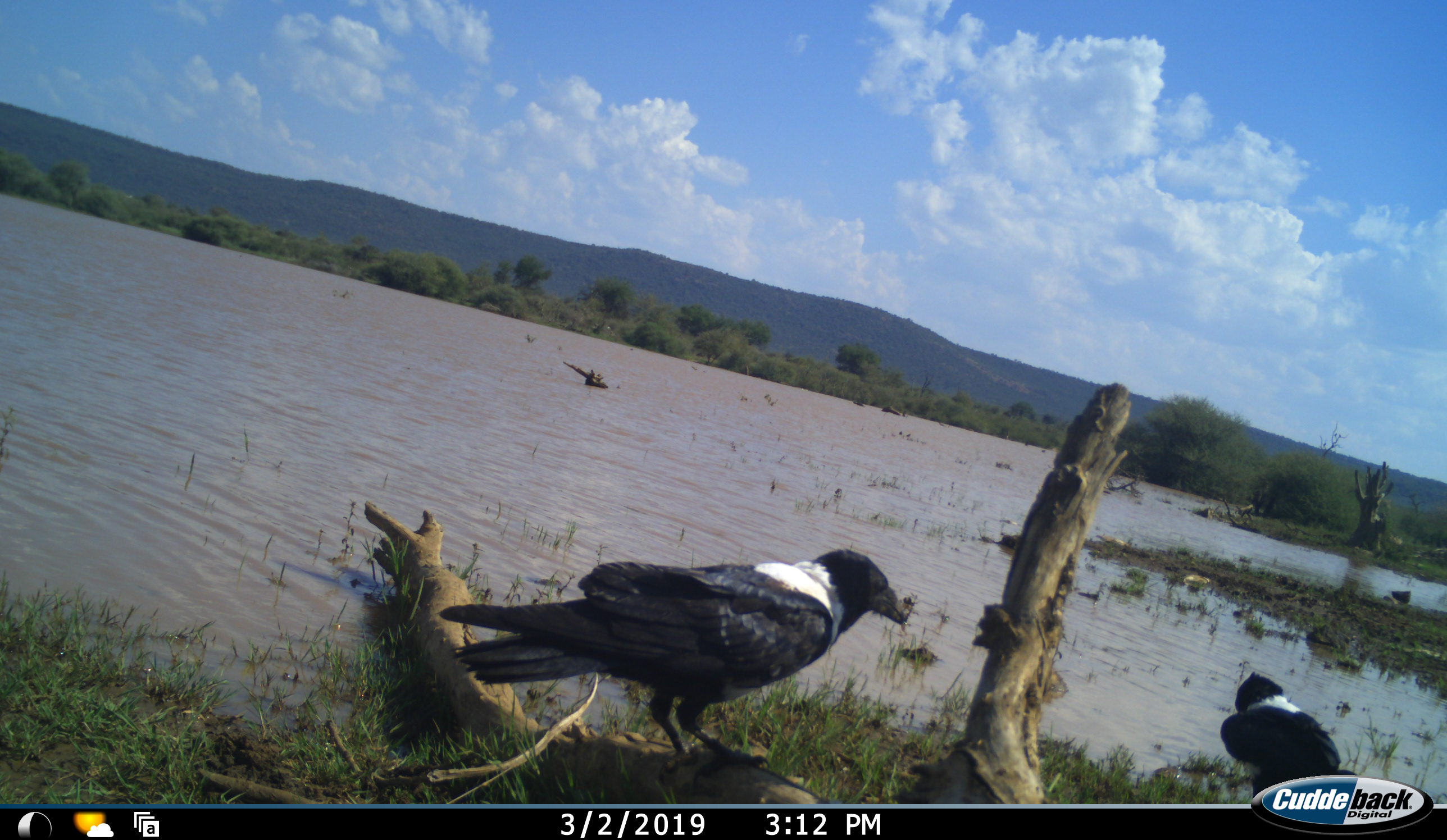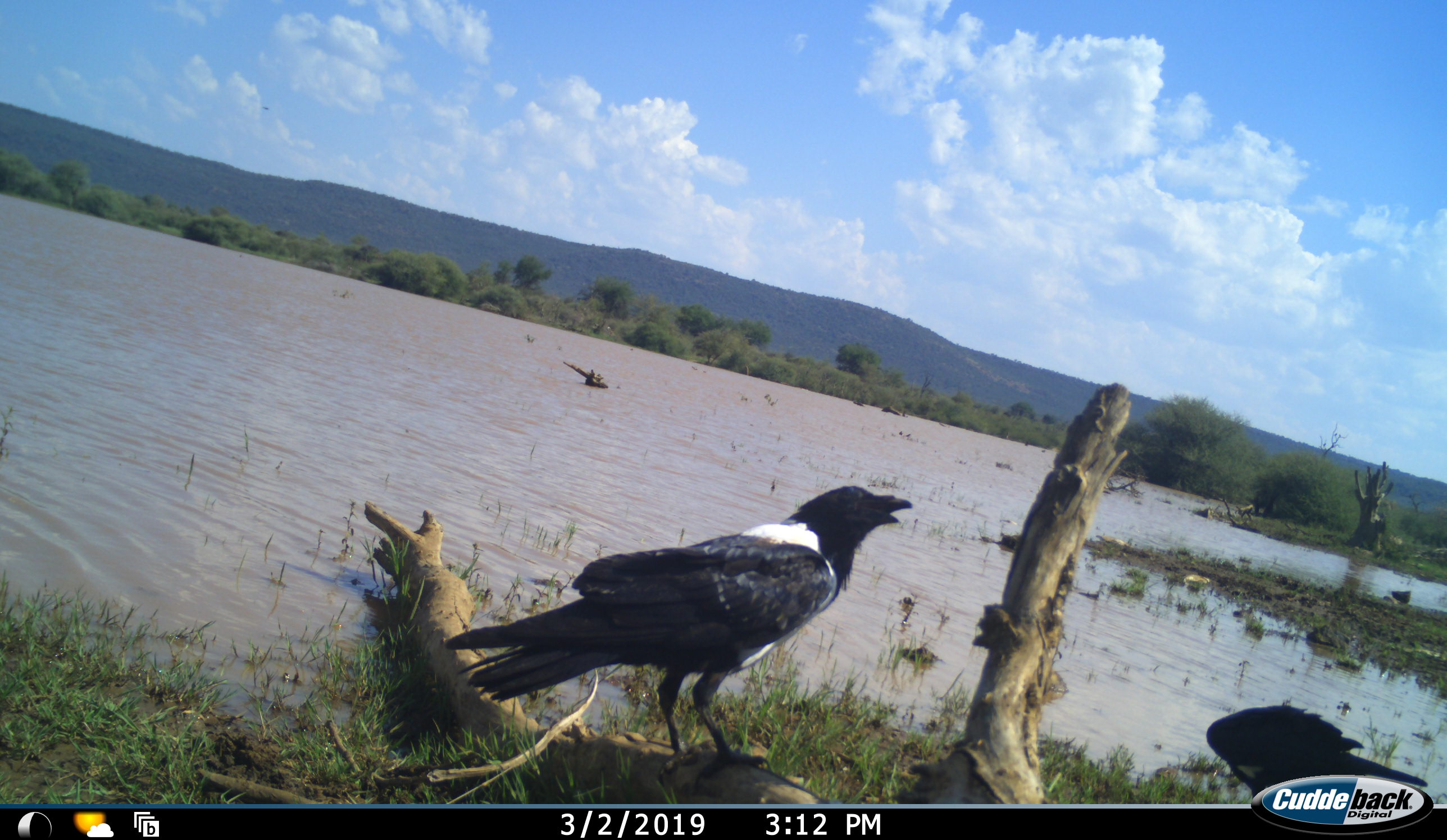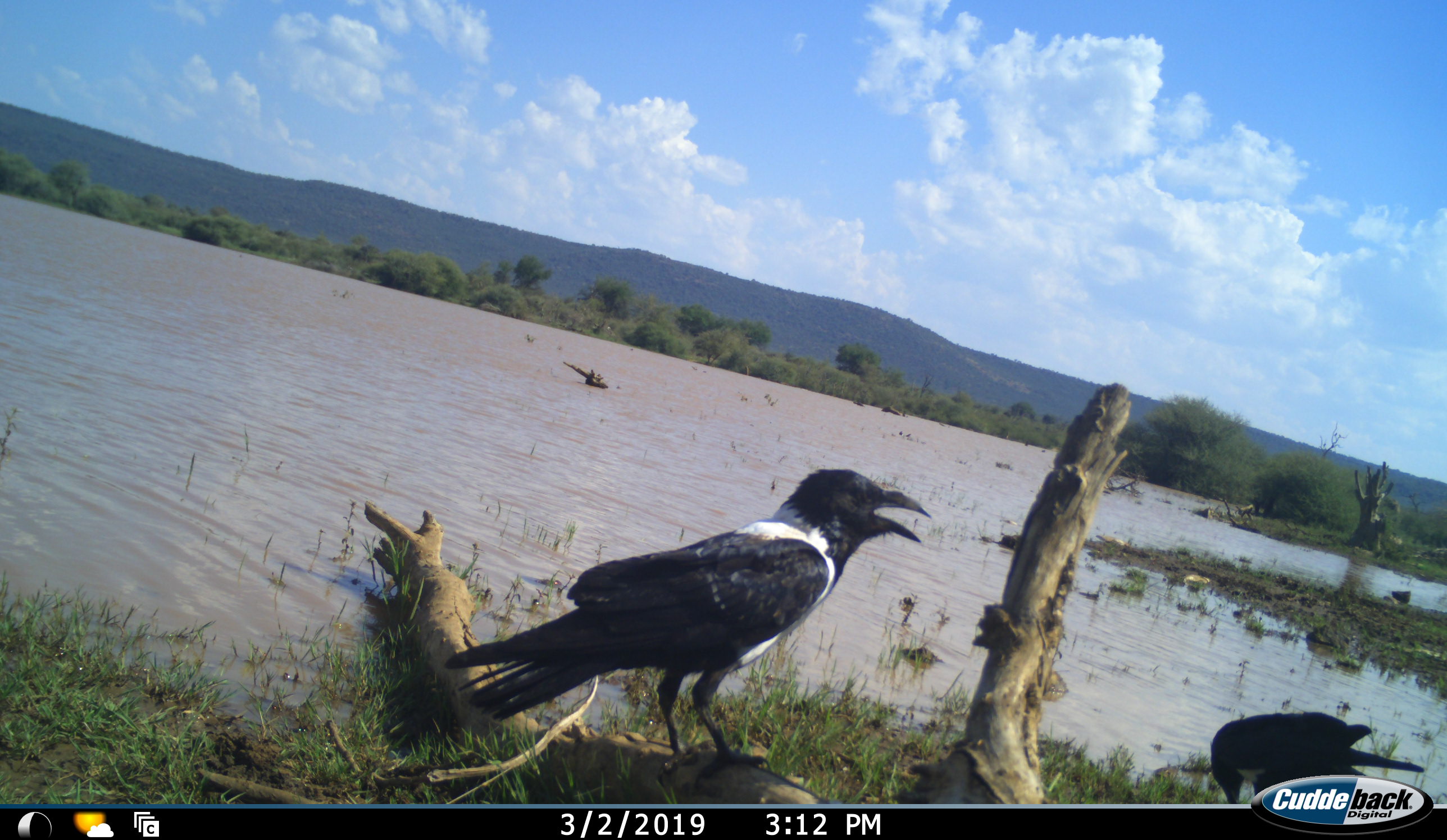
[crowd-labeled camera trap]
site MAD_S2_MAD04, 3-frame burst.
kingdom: Animalia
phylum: Chordata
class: Aves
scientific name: Aves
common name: bird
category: birdother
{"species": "birdother (bird) (Aves)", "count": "2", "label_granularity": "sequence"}